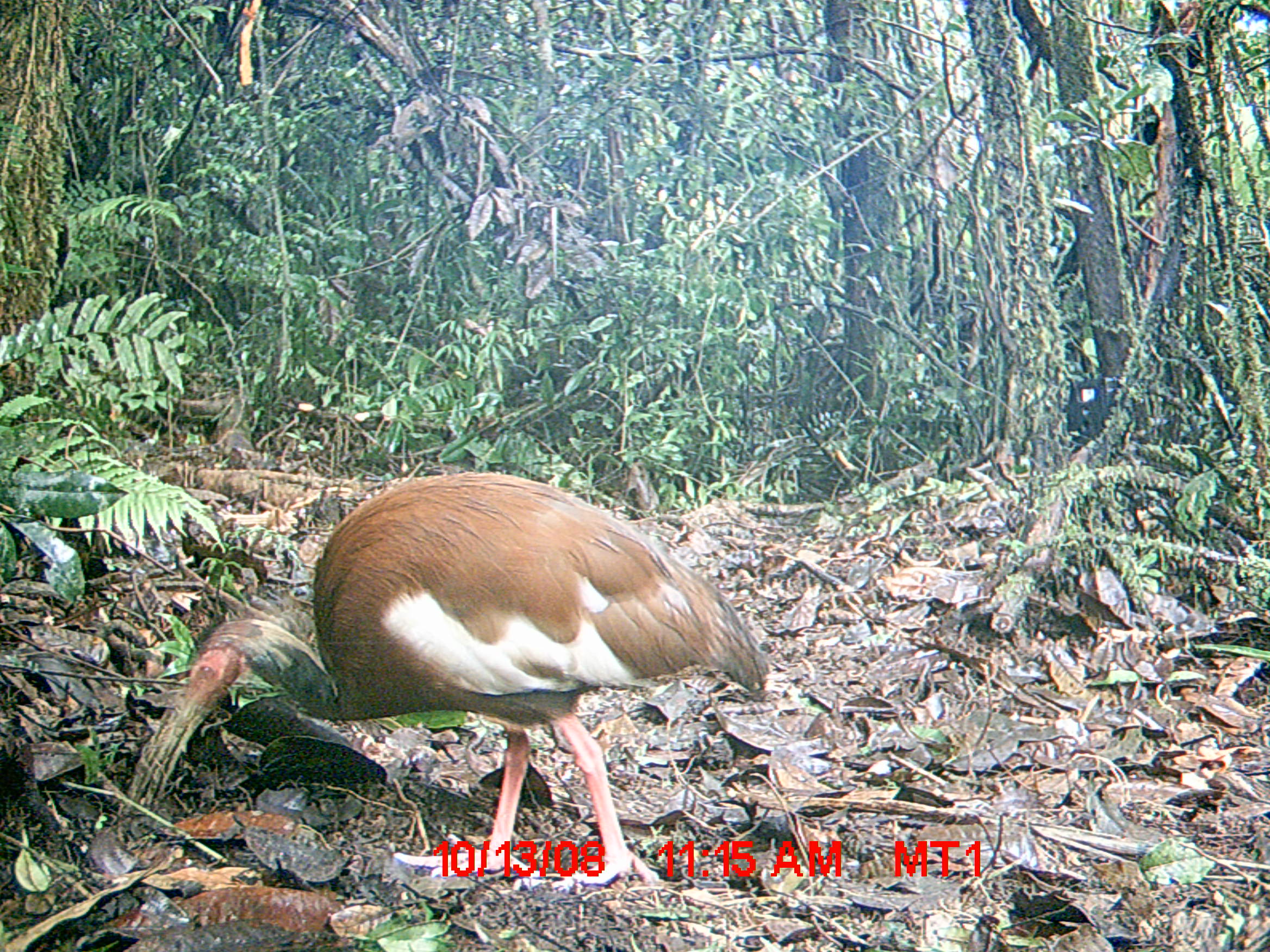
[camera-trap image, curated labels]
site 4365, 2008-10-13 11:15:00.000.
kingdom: Animalia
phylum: Chordata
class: Aves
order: Pelecaniformes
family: Threskiornithidae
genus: Lophotibis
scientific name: Lophotibis cristata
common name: madagascan ibis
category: lophotibis cristataa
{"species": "lophotibis cristataa (madagascan ibis) (Lophotibis cristata)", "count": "2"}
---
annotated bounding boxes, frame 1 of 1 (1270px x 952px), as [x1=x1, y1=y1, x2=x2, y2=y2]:
lophotibis cristataa: [x1=118, y1=470, x2=773, y2=890]